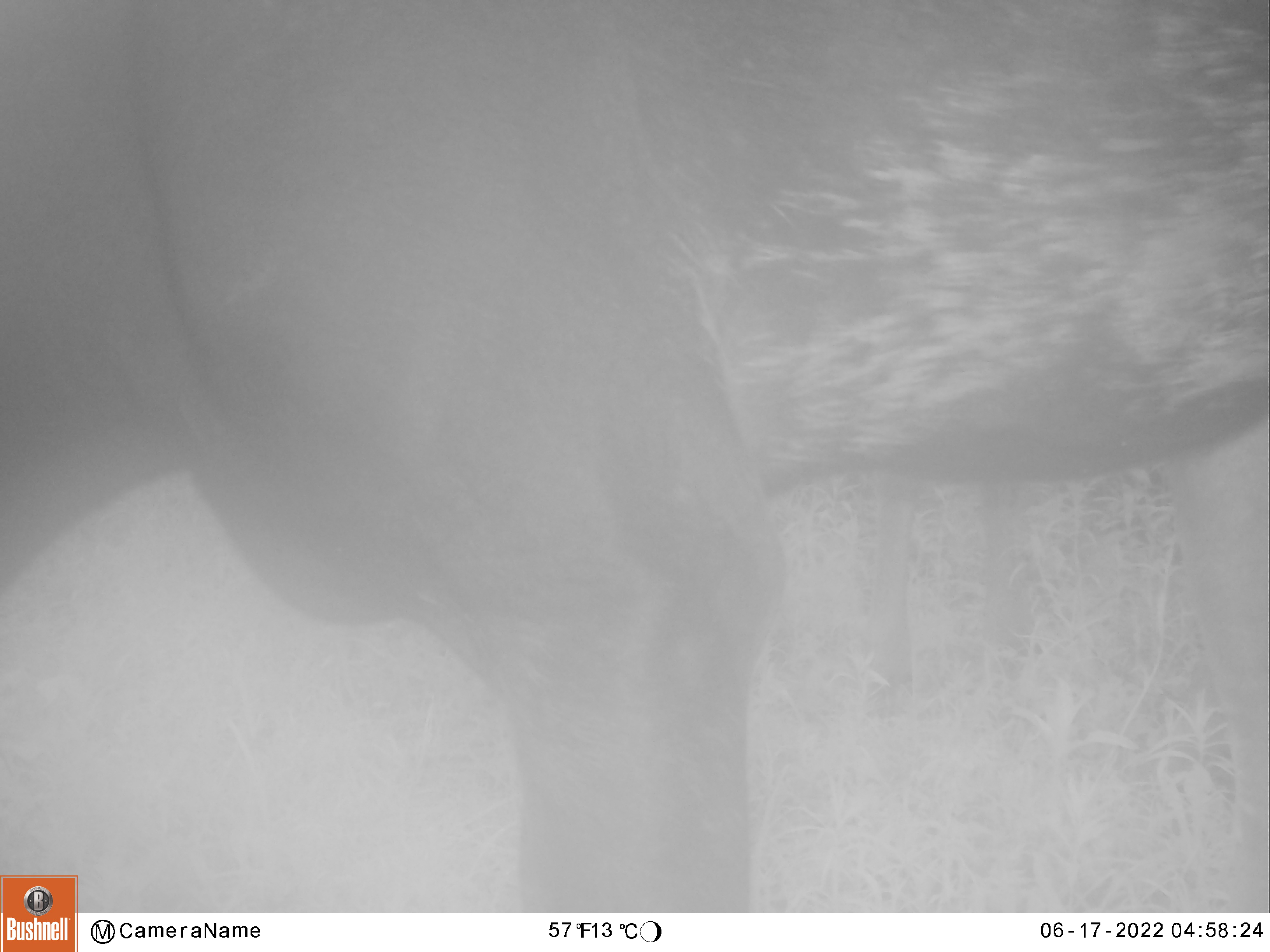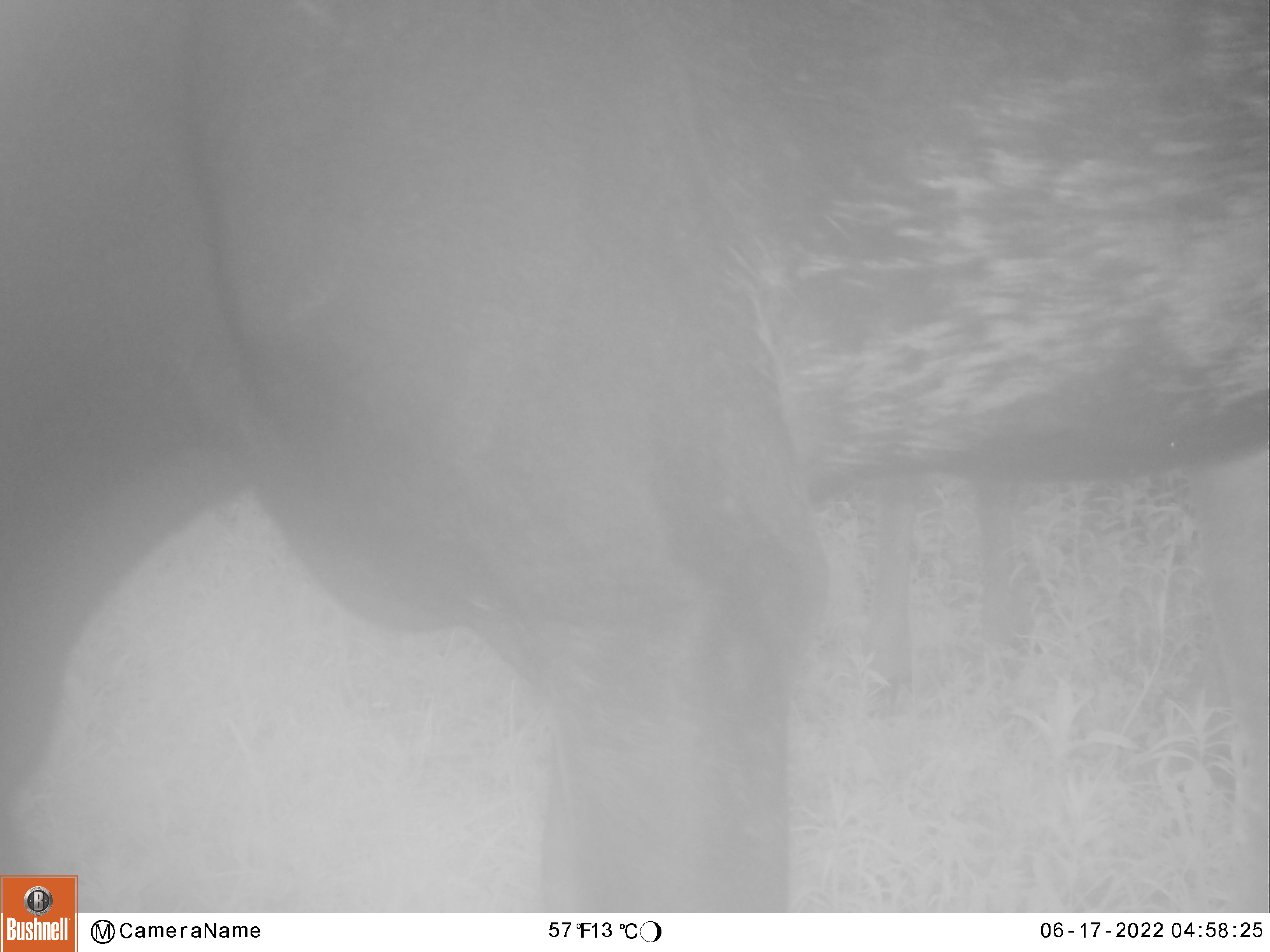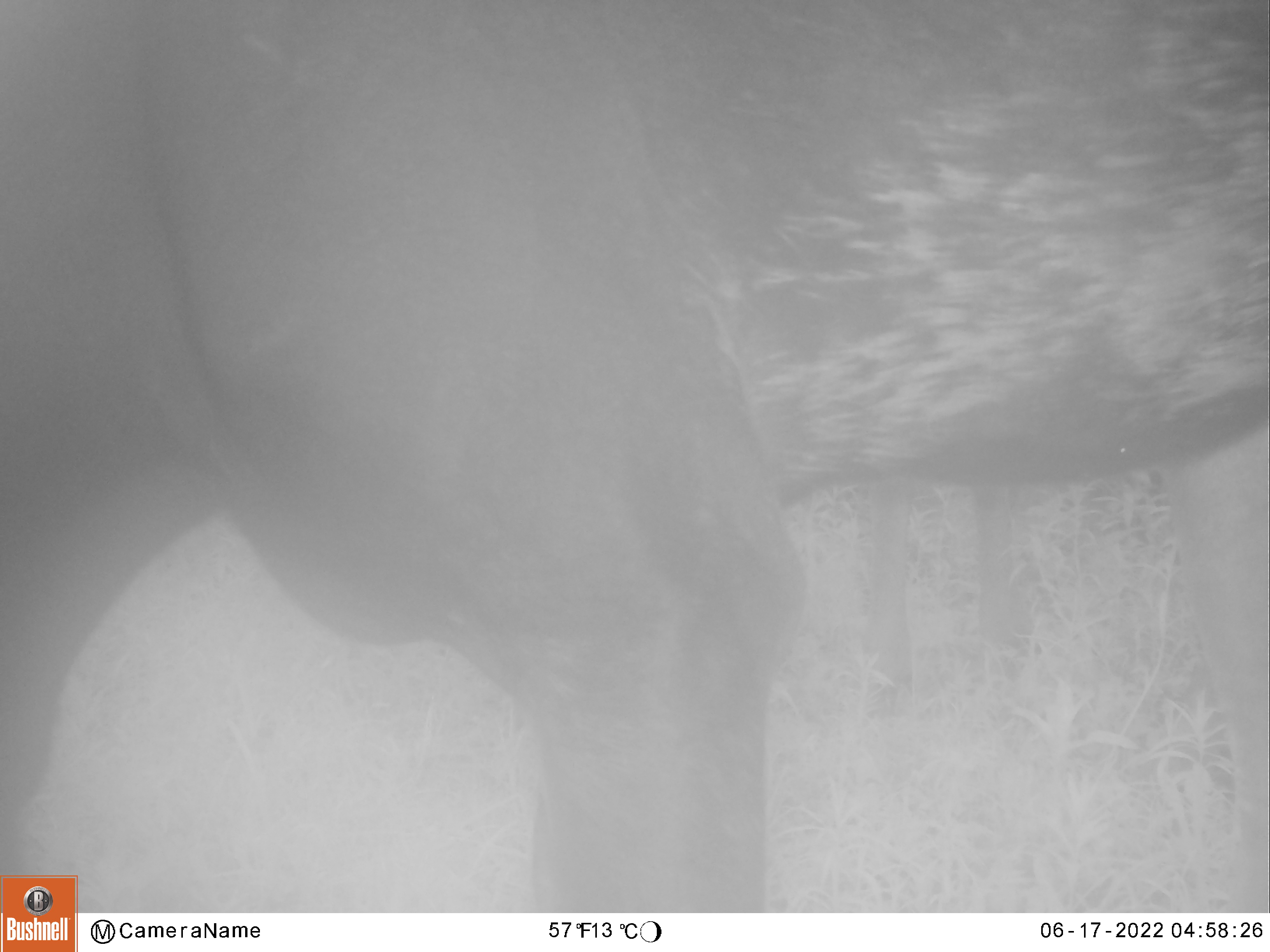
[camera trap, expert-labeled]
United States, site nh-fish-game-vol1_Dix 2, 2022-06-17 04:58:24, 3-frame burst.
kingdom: Animalia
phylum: Chordata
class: Mammalia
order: Artiodactyla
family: Cervidae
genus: Alces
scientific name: Alces alces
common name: moose